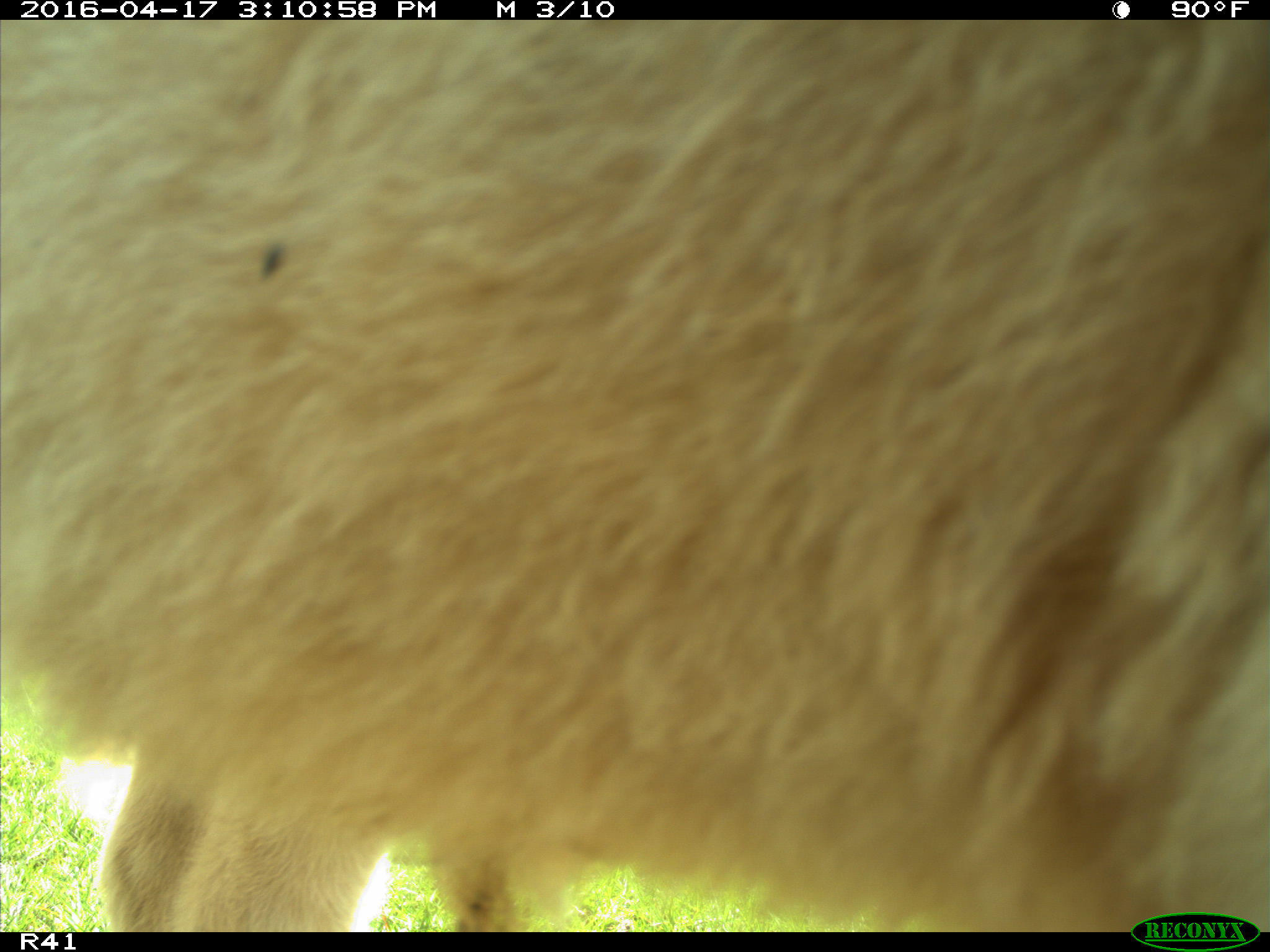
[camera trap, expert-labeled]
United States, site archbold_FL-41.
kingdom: Animalia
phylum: Chordata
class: Mammalia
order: Artiodactyla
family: Bovidae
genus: Bos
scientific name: Bos taurus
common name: domestic cow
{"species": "Bos taurus (domestic cow)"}